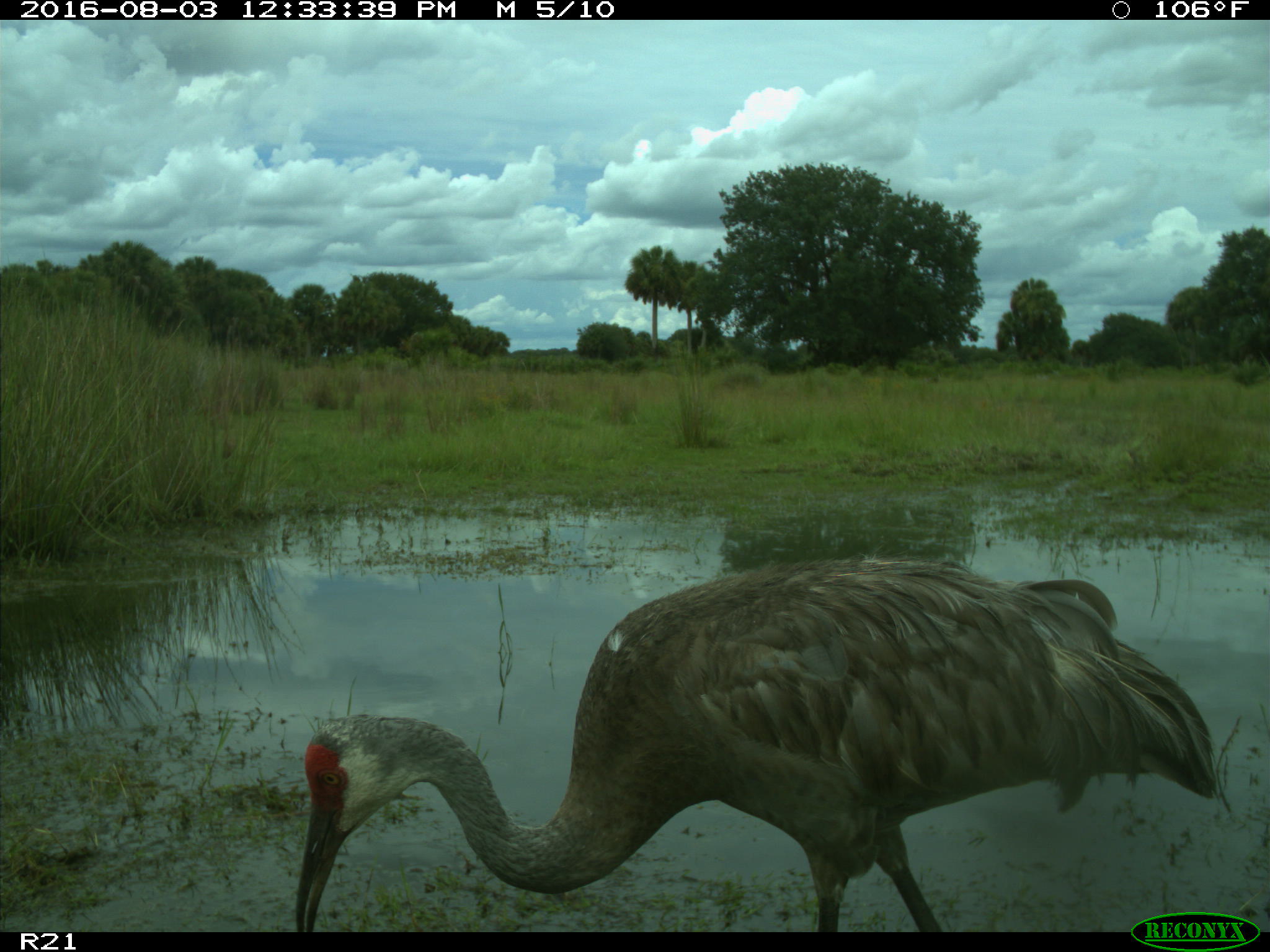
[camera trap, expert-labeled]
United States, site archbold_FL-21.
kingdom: Animalia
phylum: Chordata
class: Aves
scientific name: Aves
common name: birds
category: unidentified bird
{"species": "unidentified bird (birds) (Aves)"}